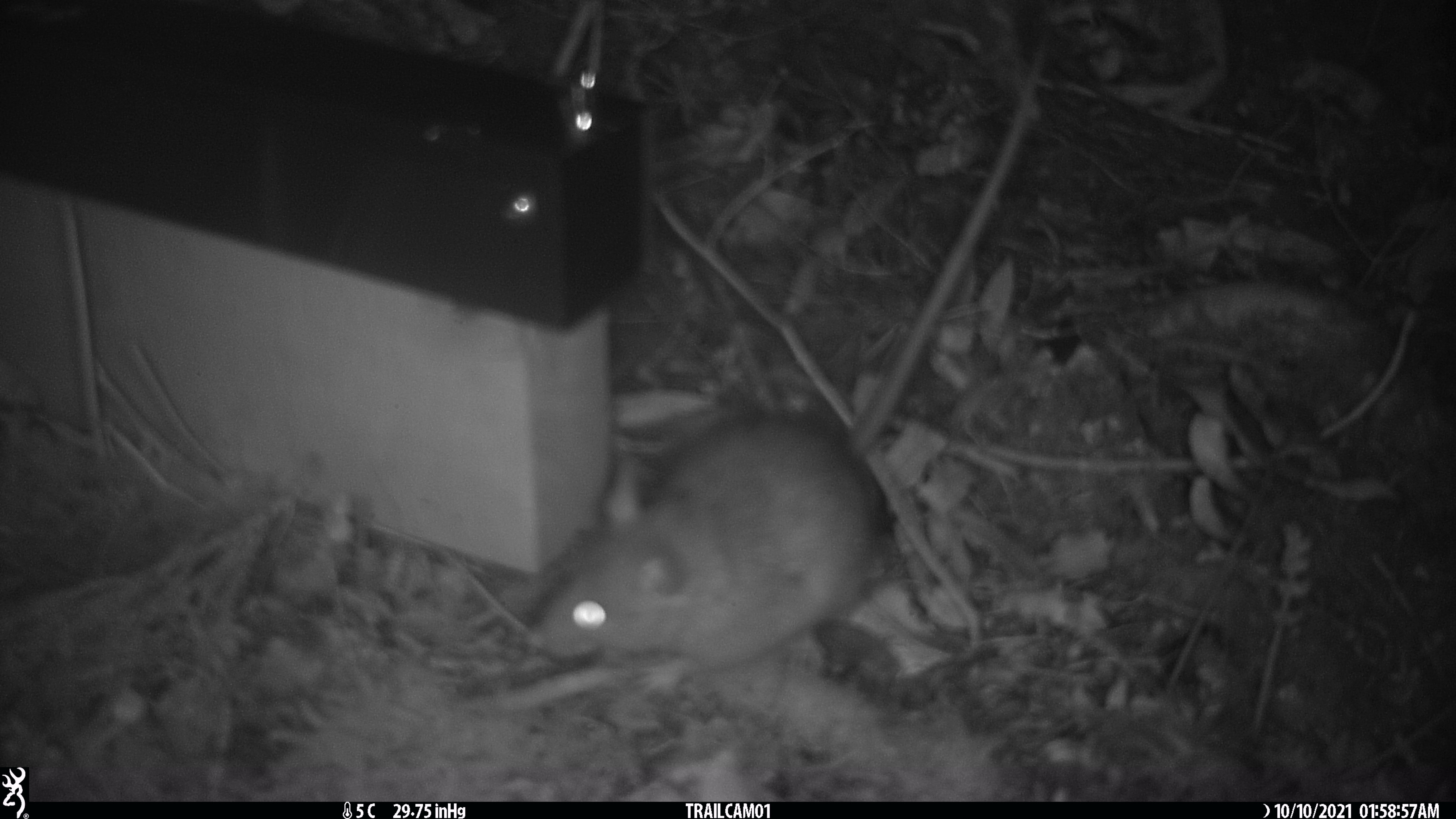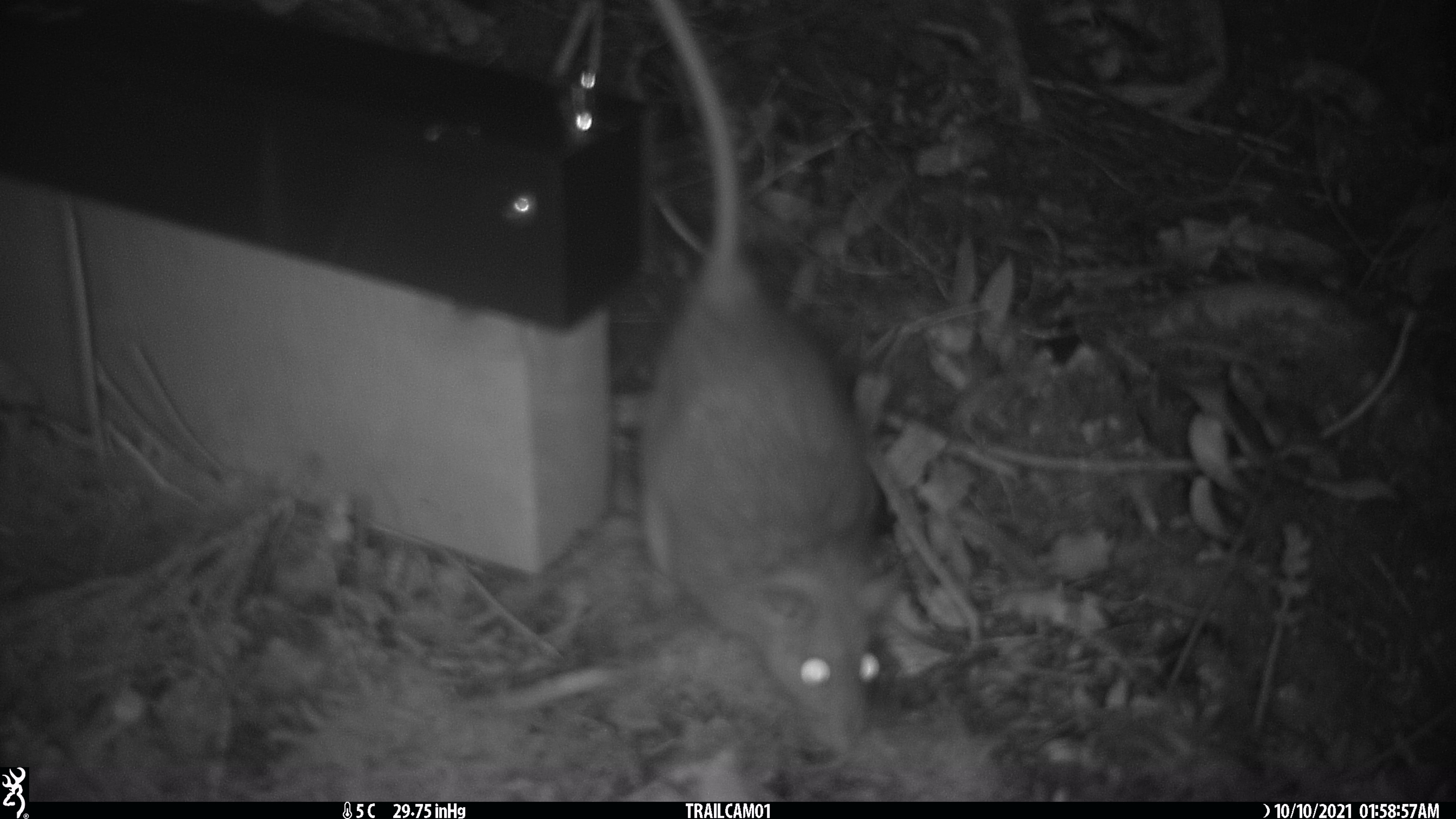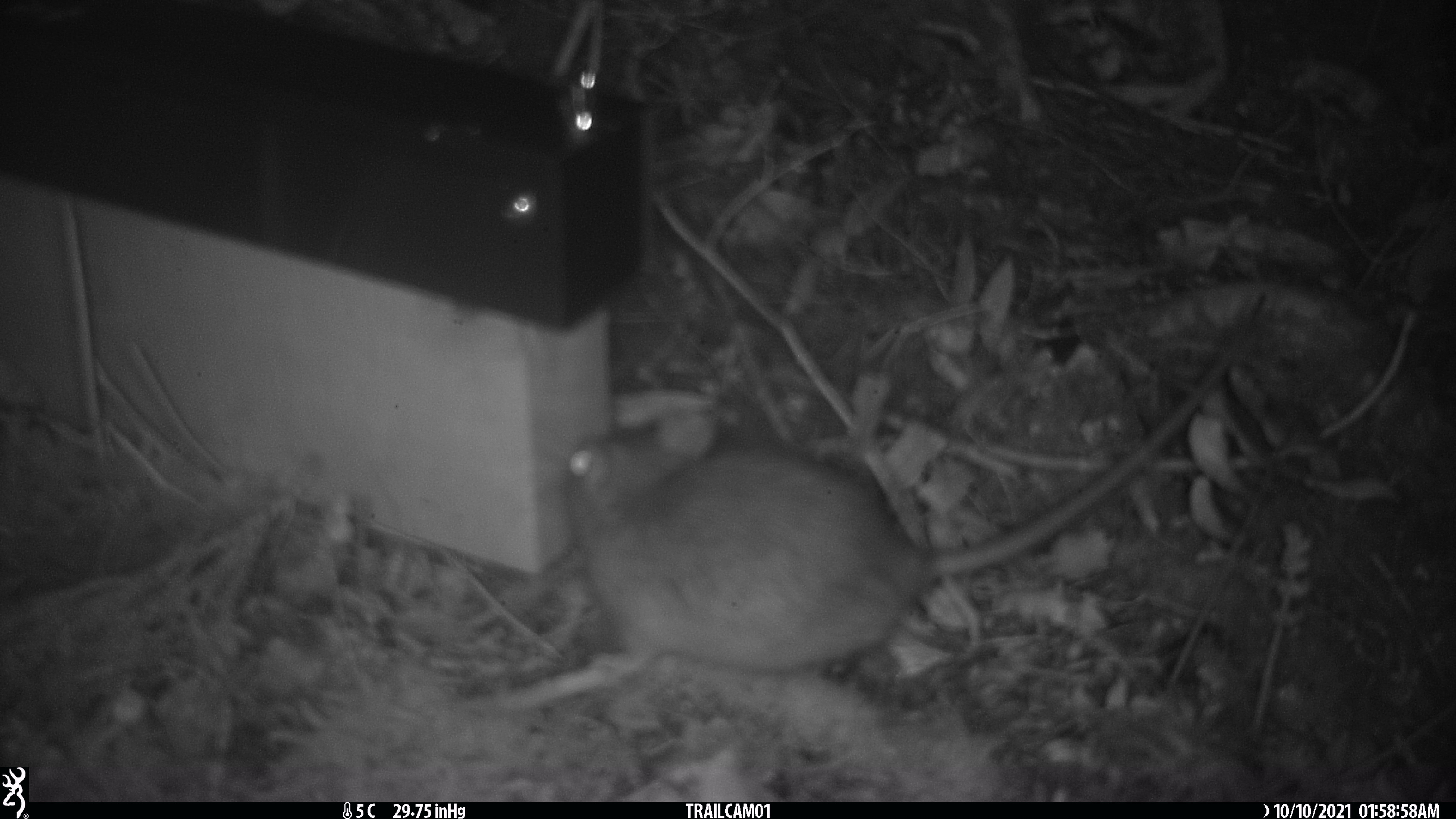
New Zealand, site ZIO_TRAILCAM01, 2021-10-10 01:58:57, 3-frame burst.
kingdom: Animalia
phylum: Chordata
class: Mammalia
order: Rodentia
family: Muridae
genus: Rattus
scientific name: Rattus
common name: rat